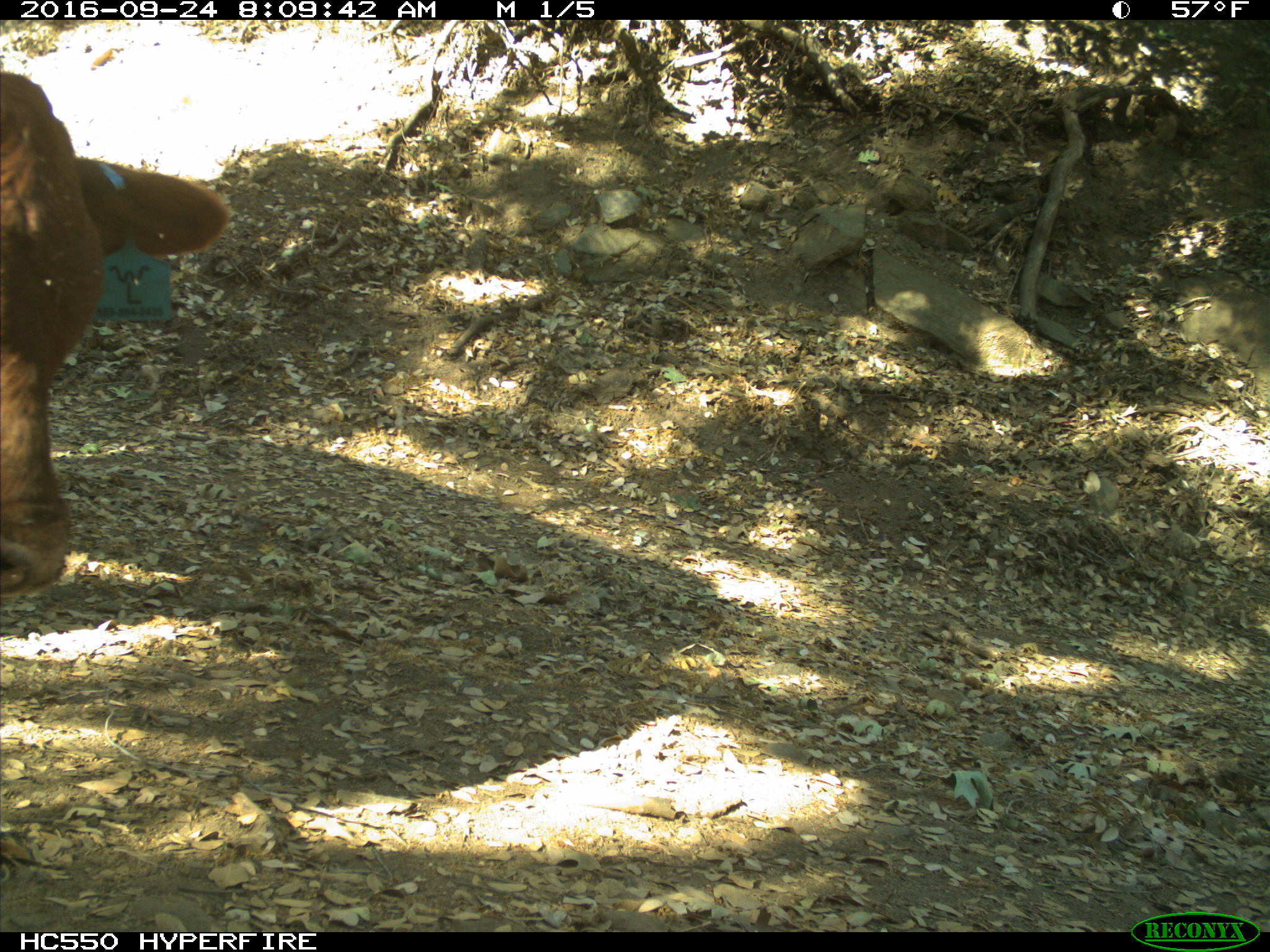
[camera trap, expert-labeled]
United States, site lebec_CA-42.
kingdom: Animalia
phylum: Chordata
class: Mammalia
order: Artiodactyla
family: Bovidae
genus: Bos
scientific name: Bos taurus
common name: domestic cow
Bos taurus (domestic cow).